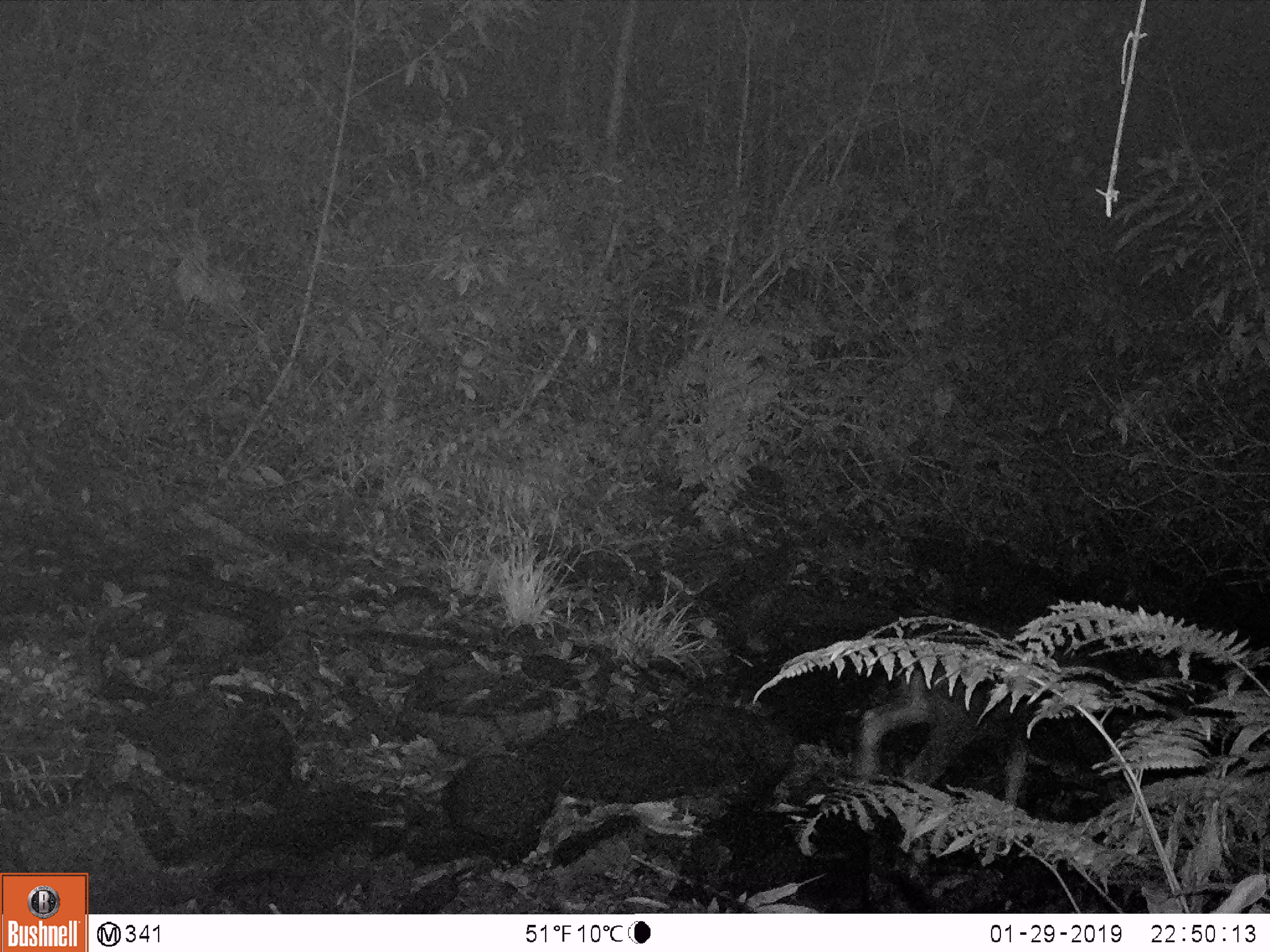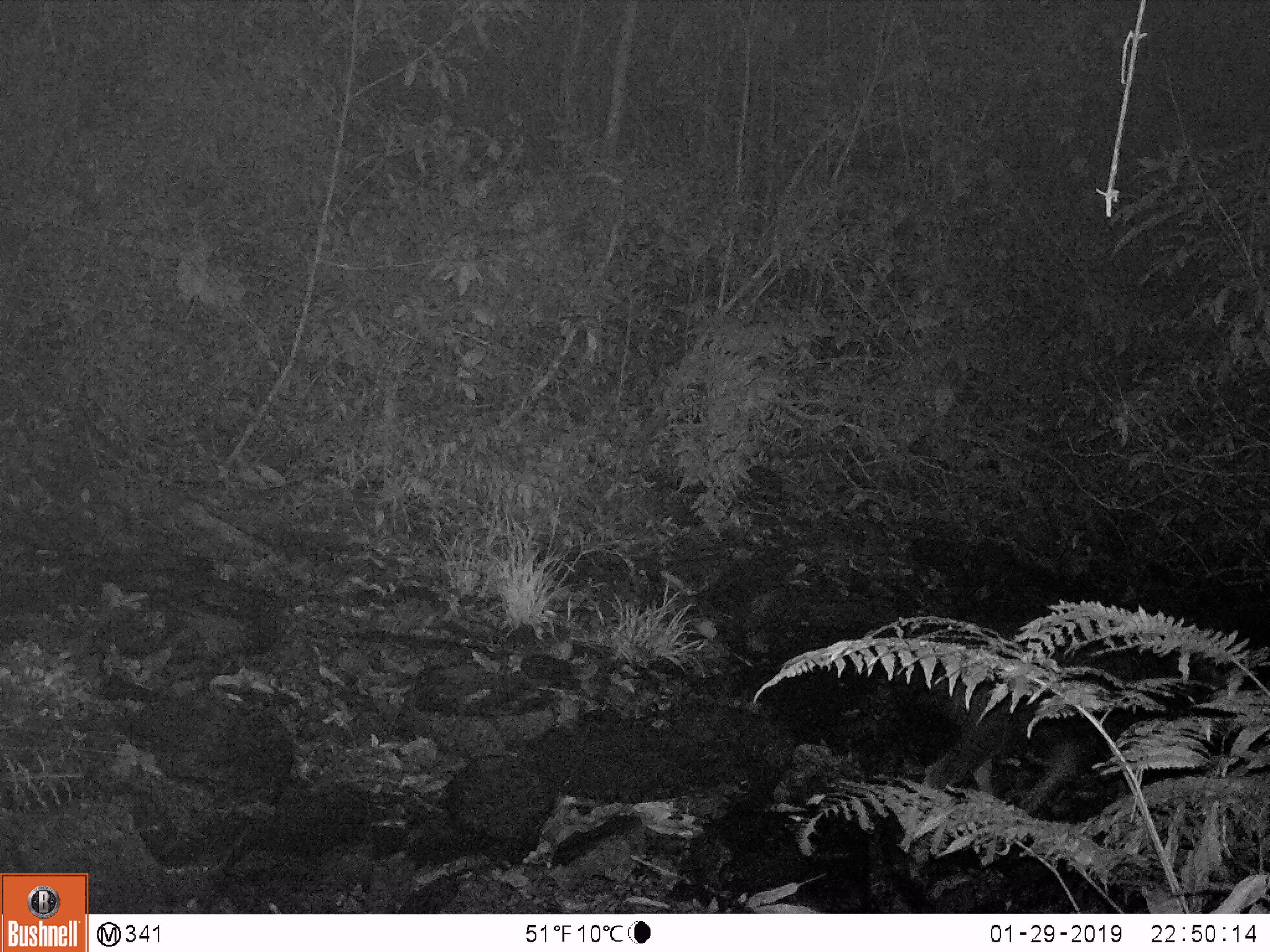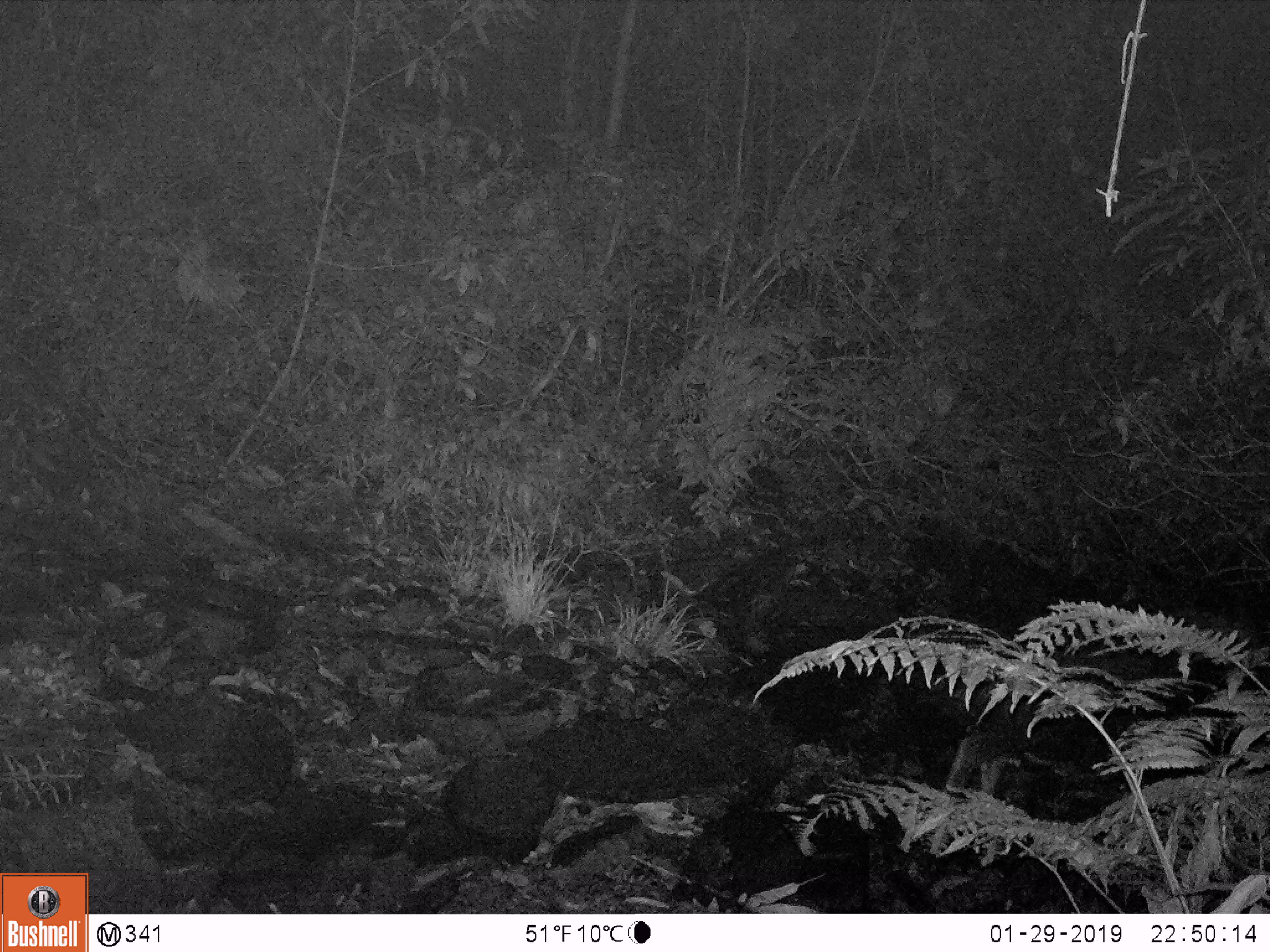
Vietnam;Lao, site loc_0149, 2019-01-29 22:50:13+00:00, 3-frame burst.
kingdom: Animalia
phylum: Chordata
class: Mammalia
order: Artiodactyla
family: Bovidae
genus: Capricornis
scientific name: Capricornis sumatraensis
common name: chinese serow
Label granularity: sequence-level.